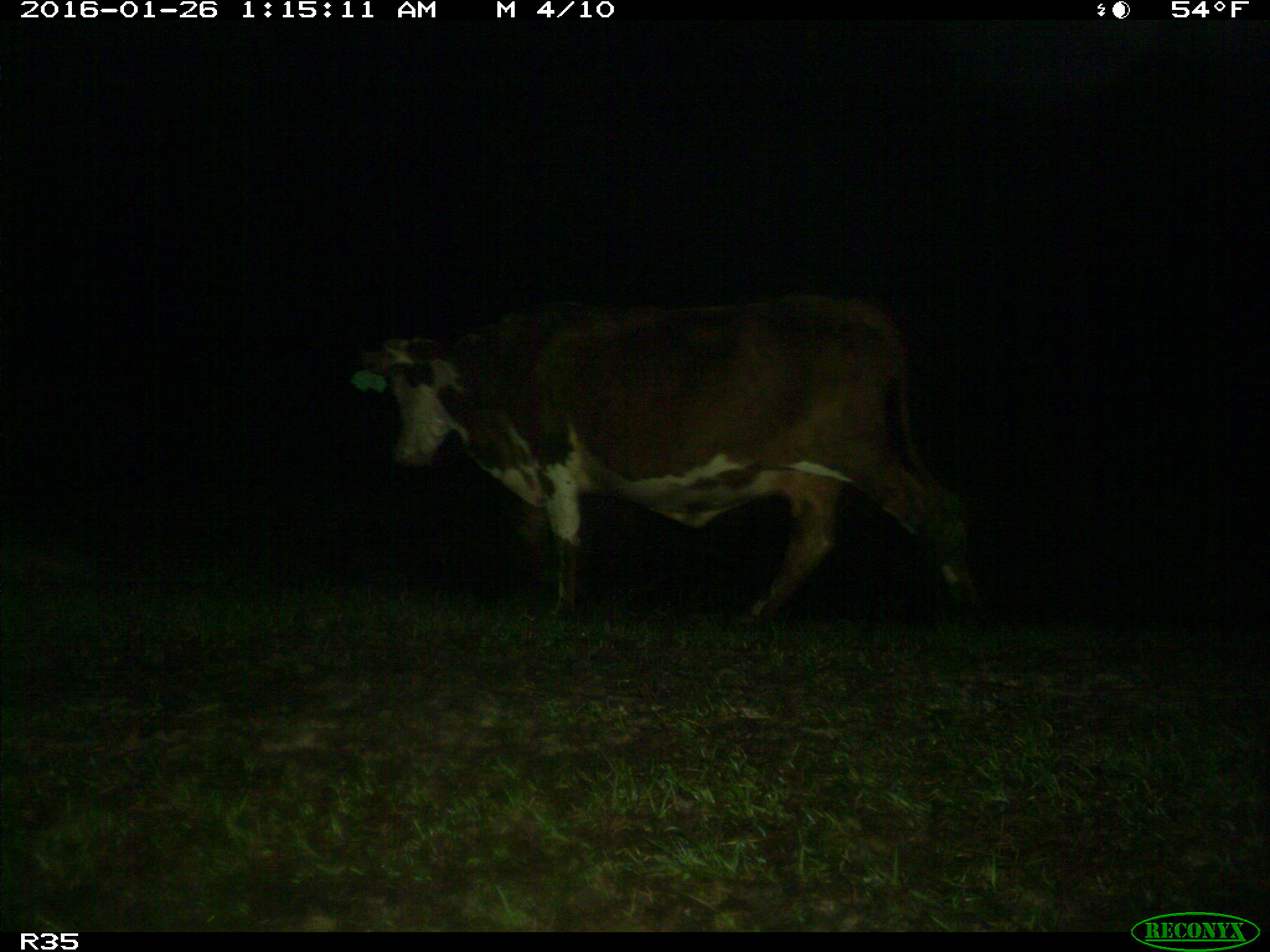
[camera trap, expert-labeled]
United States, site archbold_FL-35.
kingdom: Animalia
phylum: Chordata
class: Mammalia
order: Artiodactyla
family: Bovidae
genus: Bos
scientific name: Bos taurus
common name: domestic cow